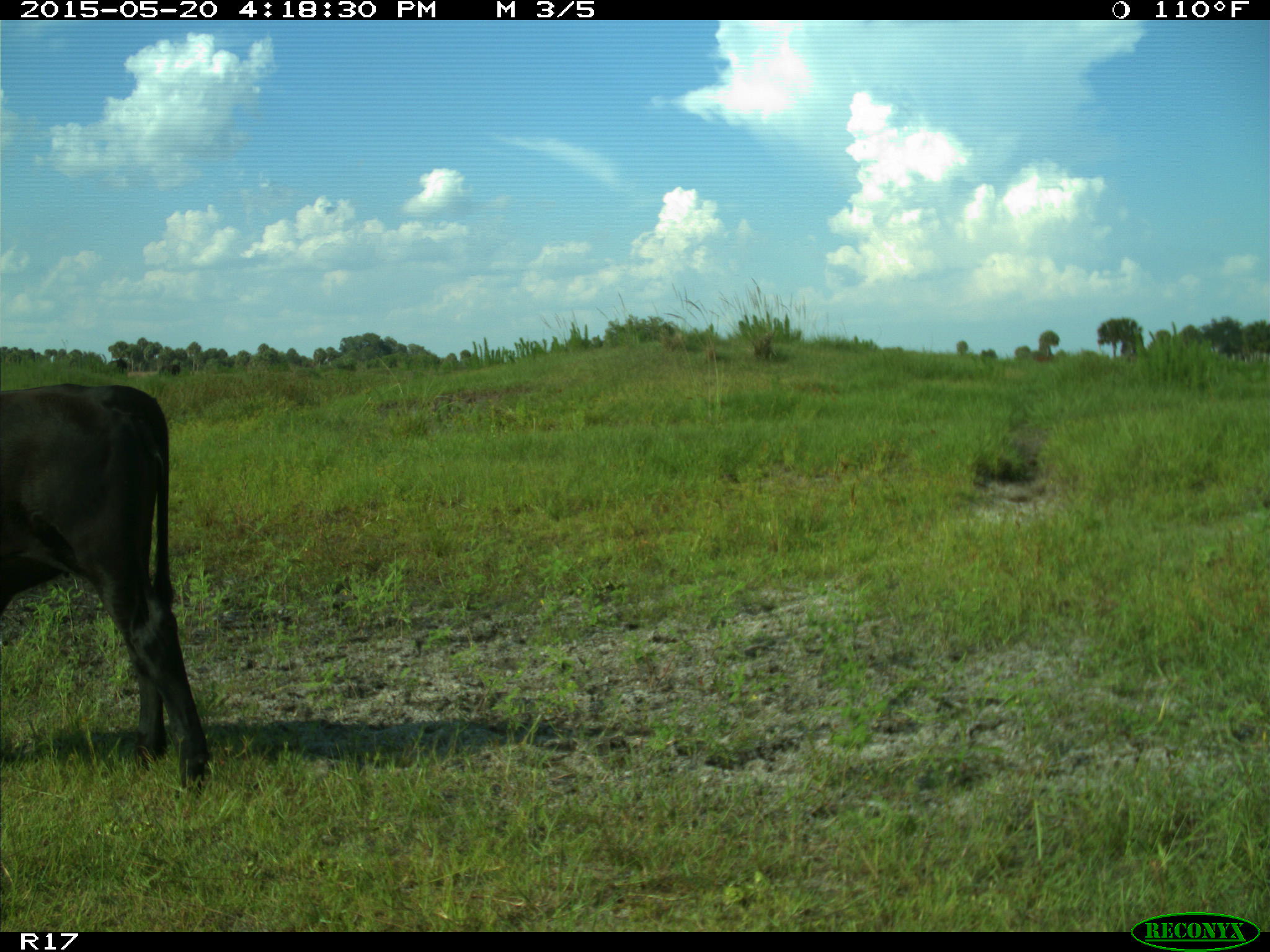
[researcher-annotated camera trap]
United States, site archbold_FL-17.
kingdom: Animalia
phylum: Chordata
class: Mammalia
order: Artiodactyla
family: Bovidae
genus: Bos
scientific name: Bos taurus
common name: domestic cow